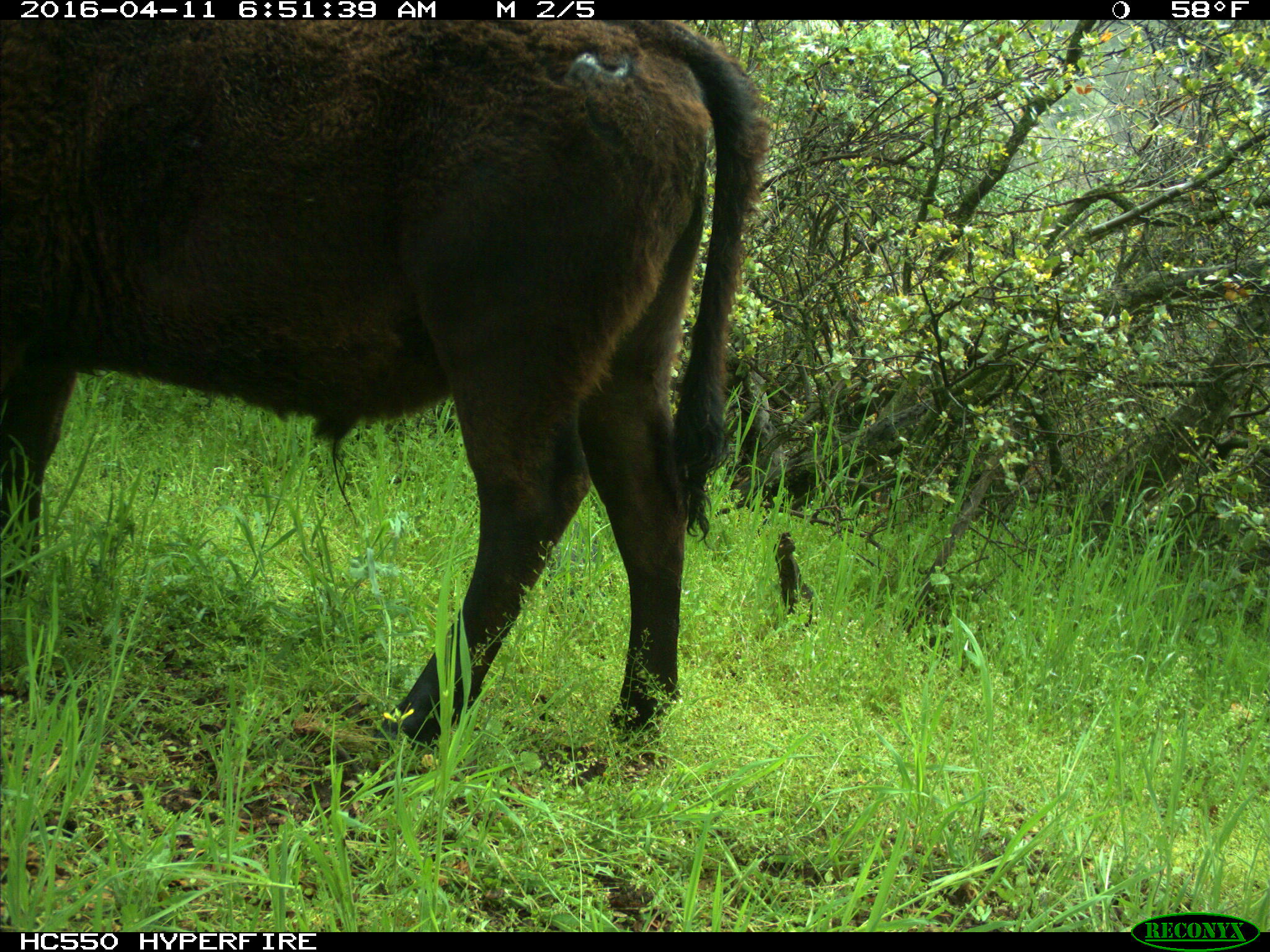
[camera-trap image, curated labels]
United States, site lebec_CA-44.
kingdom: Animalia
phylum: Chordata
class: Mammalia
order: Artiodactyla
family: Bovidae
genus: Bos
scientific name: Bos taurus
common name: domestic cow